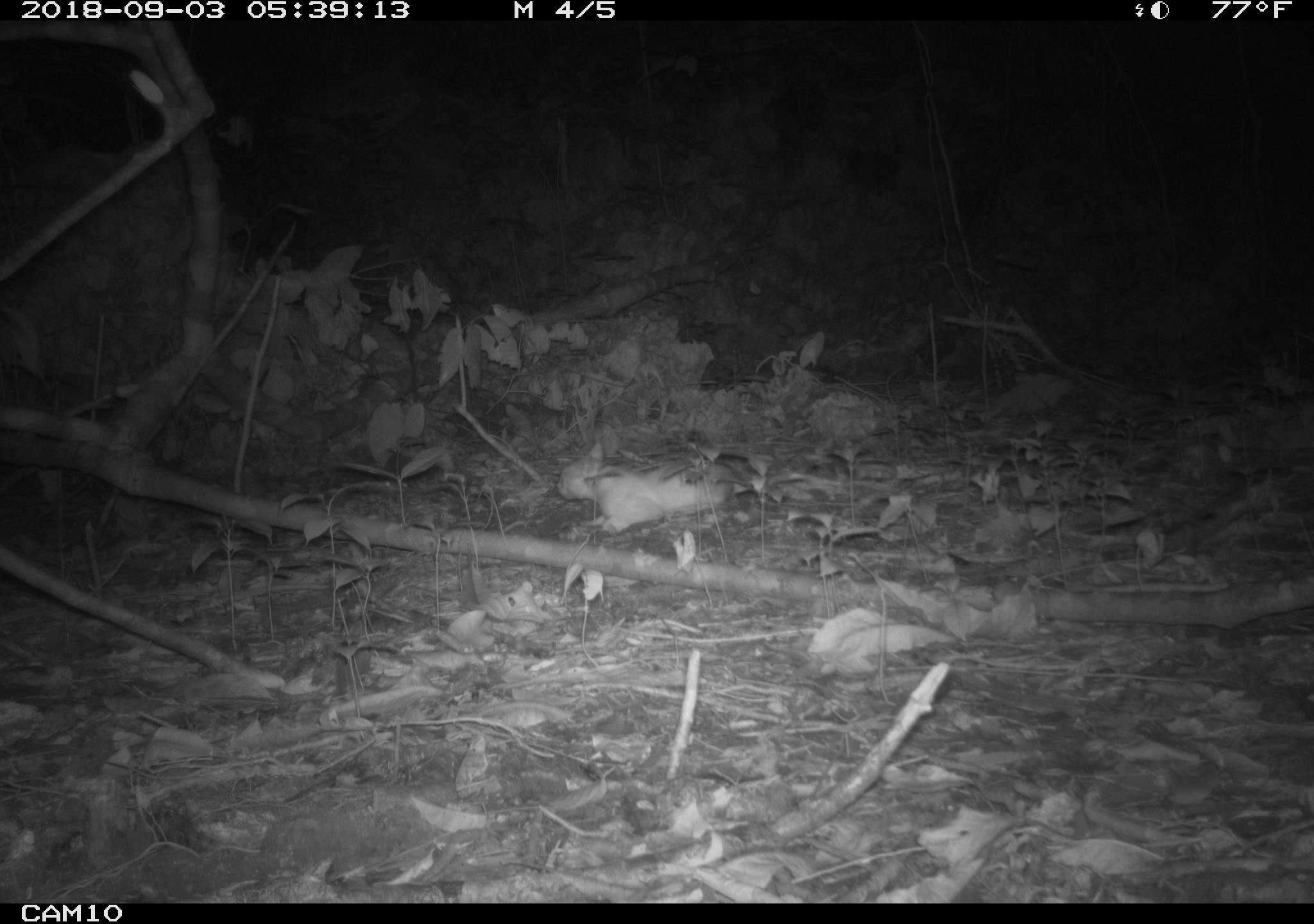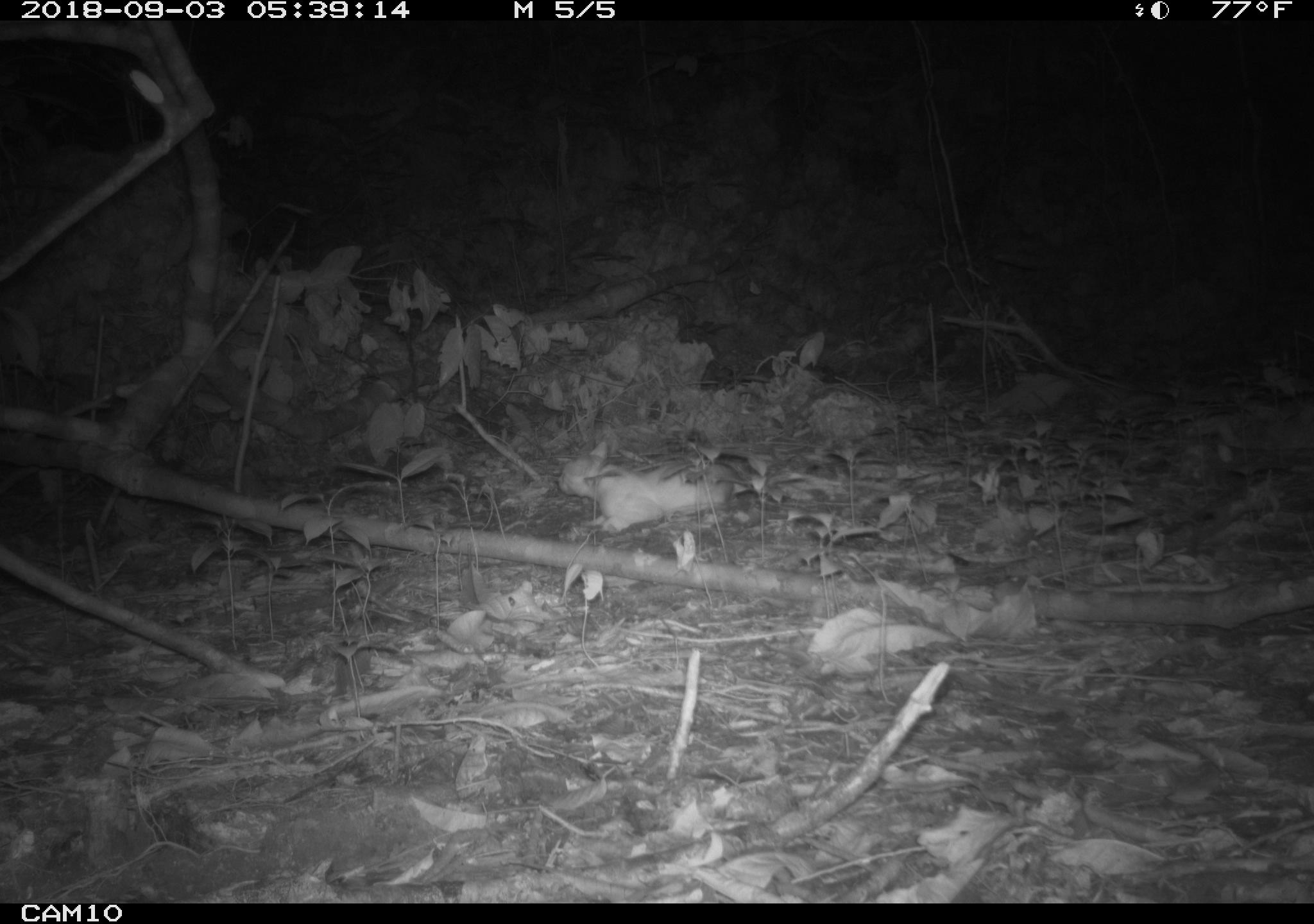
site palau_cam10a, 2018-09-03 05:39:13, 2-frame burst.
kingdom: Animalia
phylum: Chordata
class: Mammalia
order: Carnivora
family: Felidae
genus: Felis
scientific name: Felis catus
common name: cat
Cat (Felis catus).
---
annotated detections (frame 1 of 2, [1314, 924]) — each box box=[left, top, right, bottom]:
cat: box=[549, 454, 747, 532]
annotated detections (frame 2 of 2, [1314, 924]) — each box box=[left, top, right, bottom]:
cat: box=[551, 450, 746, 533]